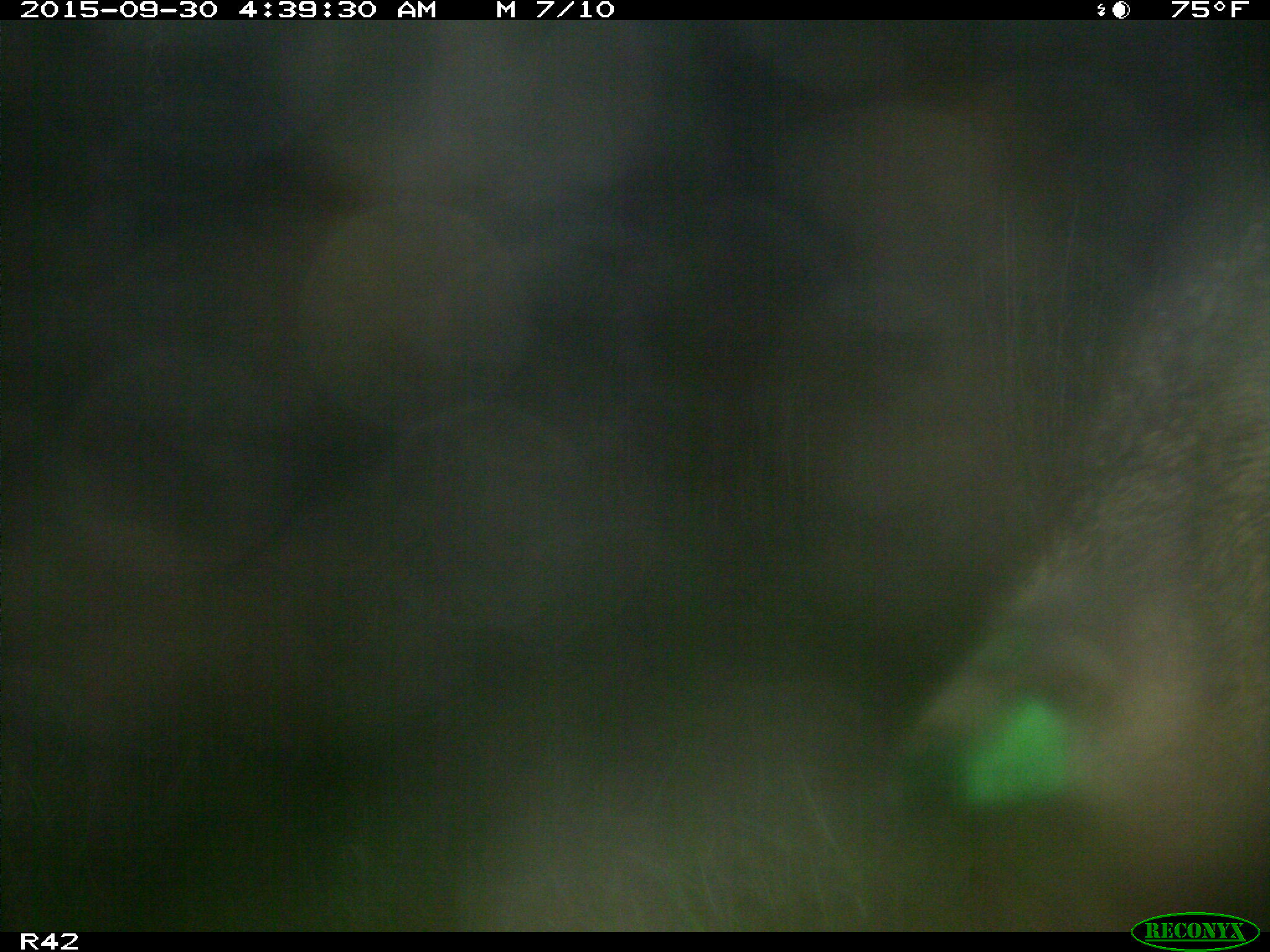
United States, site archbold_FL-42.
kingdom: Animalia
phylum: Chordata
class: Mammalia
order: Artiodactyla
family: Suidae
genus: Sus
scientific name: Sus scrofa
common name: wild boar